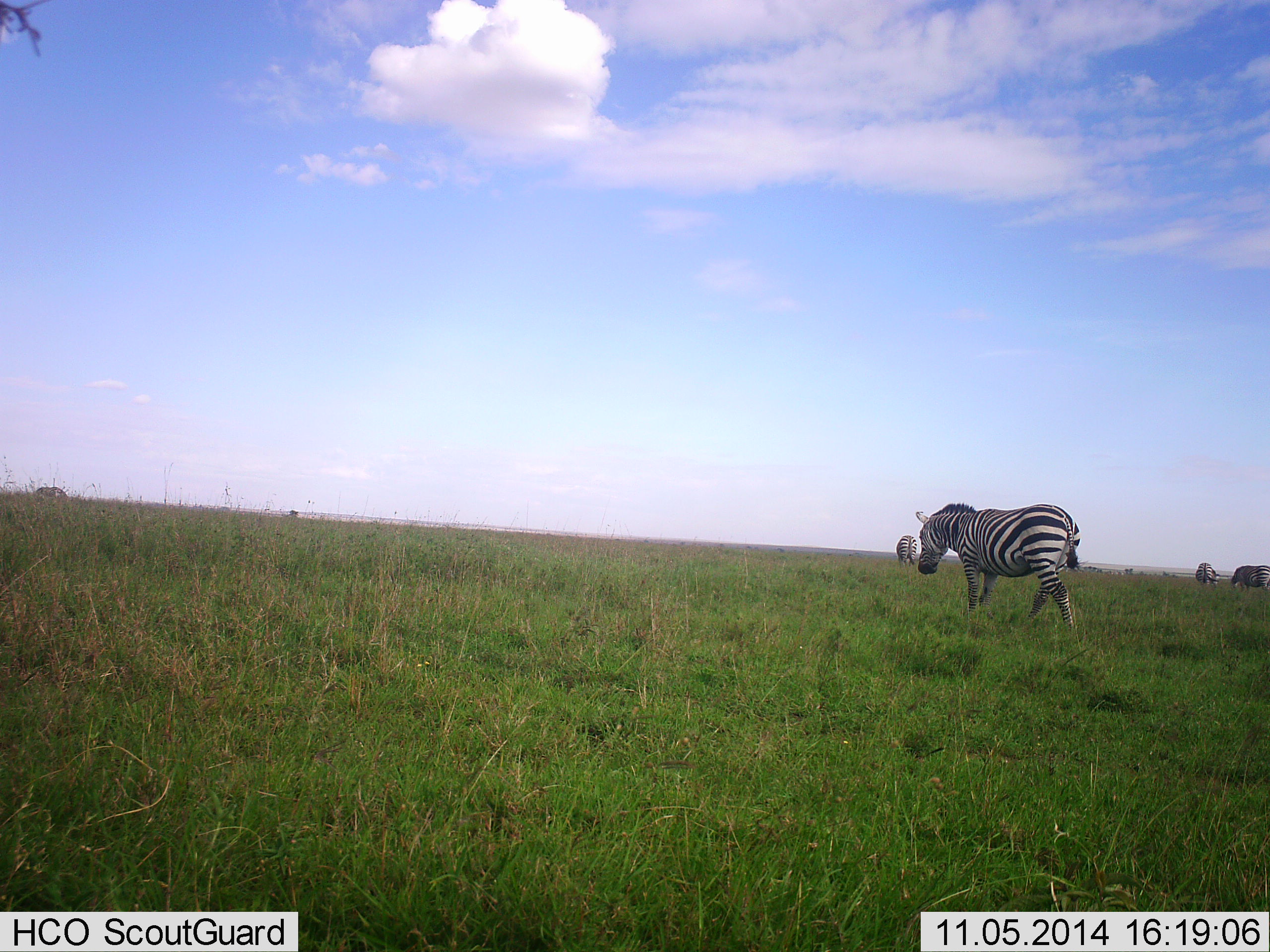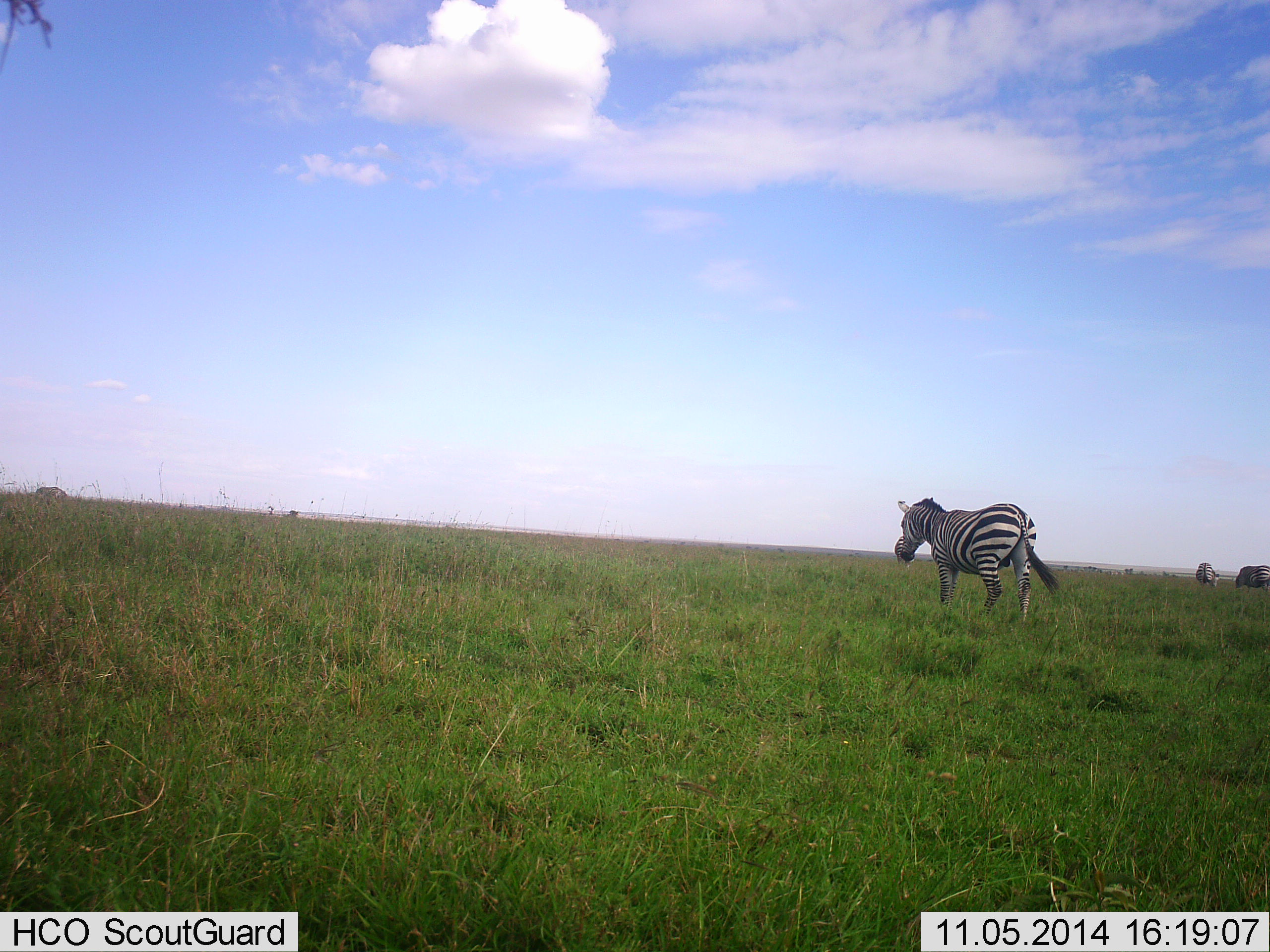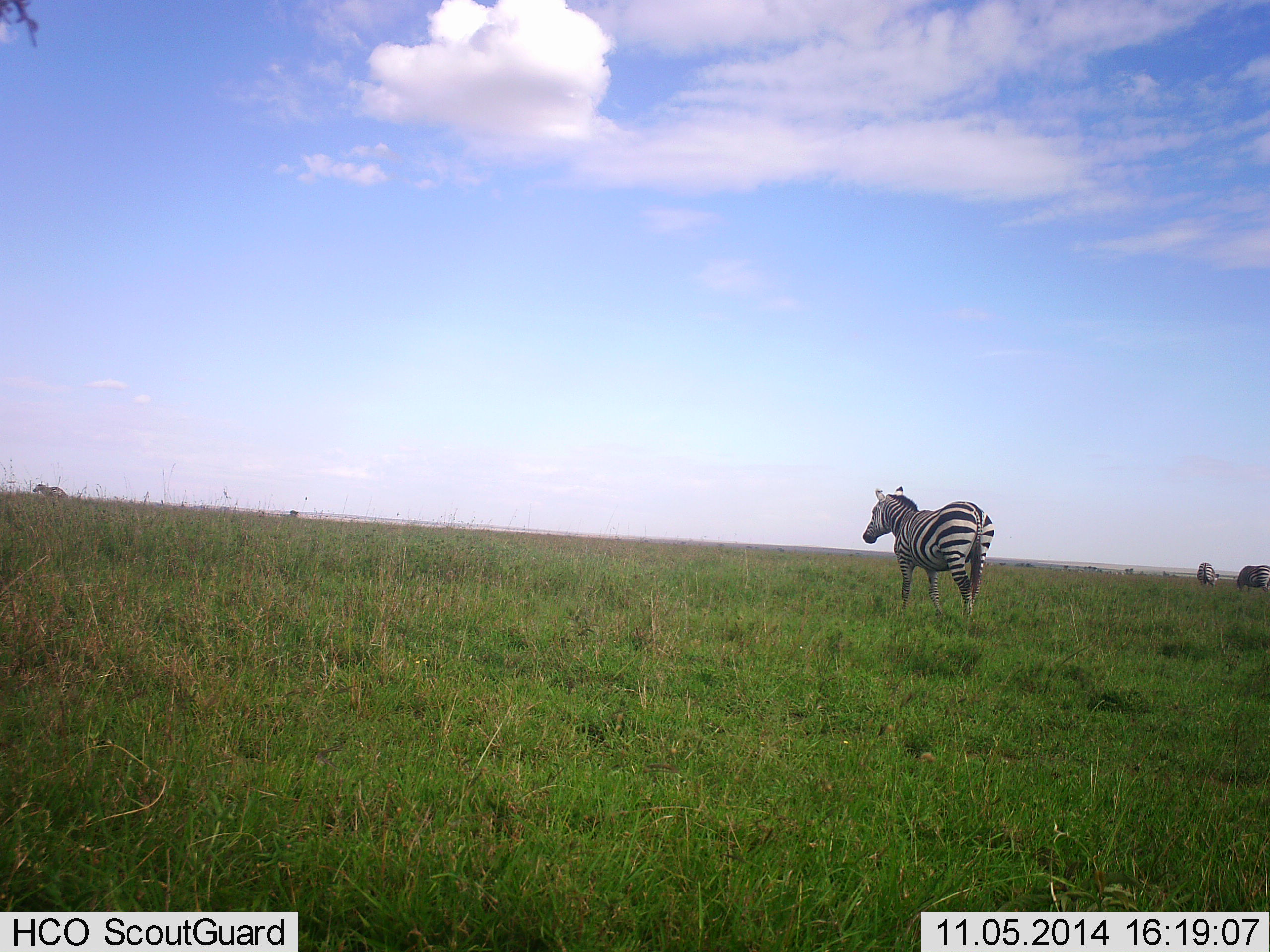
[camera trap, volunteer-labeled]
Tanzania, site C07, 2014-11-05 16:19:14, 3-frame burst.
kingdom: Animalia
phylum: Chordata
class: Mammalia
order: Perissodactyla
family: Equidae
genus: Equus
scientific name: Equus quagga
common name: plains zebra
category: zebra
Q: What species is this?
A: Zebra (plains zebra) (Equus quagga).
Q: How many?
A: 4.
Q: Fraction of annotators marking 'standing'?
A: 60%.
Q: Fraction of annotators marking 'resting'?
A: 0%.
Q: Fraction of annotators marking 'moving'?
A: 90%.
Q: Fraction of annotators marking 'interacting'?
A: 0%.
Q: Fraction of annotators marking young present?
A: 0%.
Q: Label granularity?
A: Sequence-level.